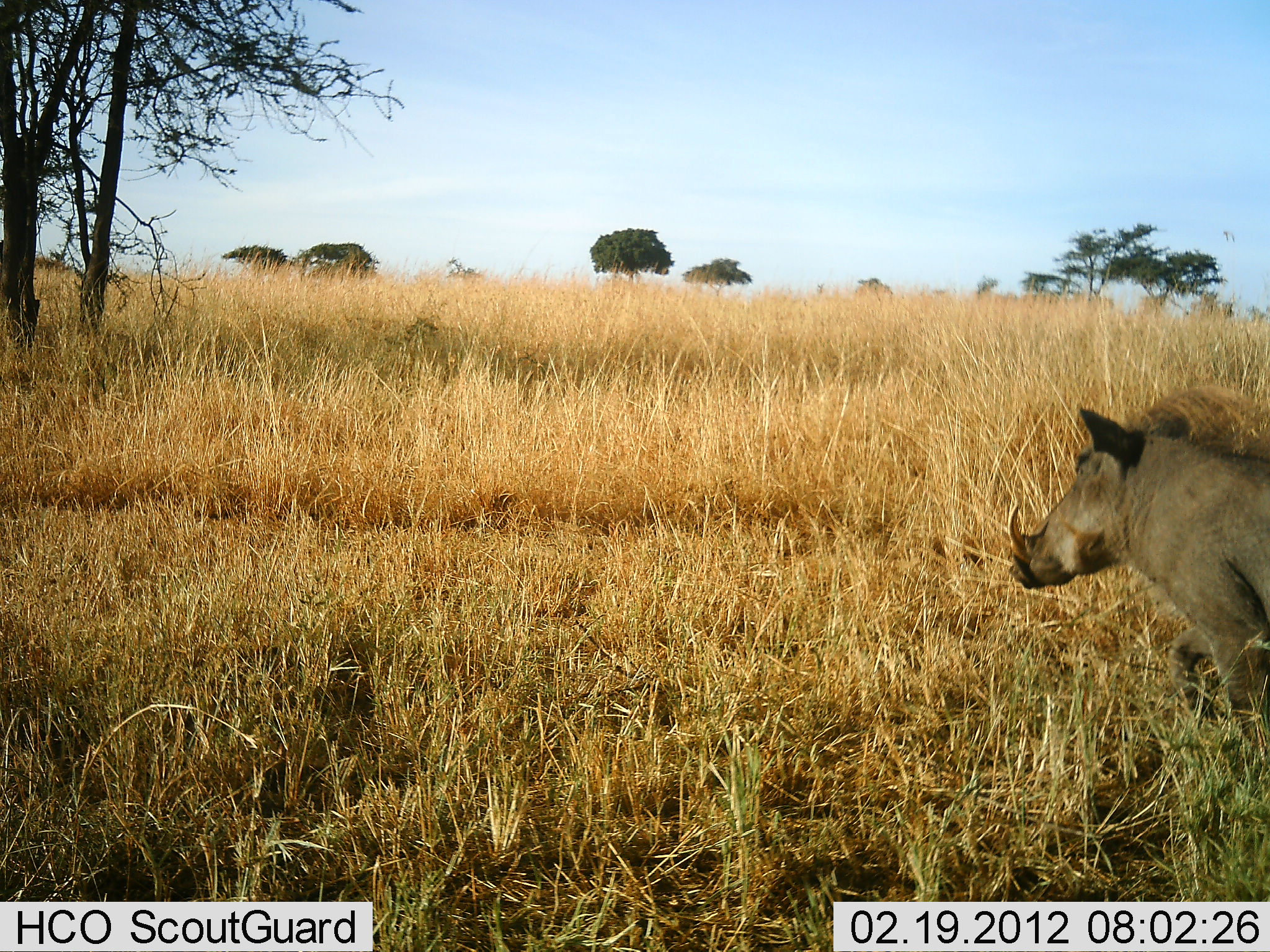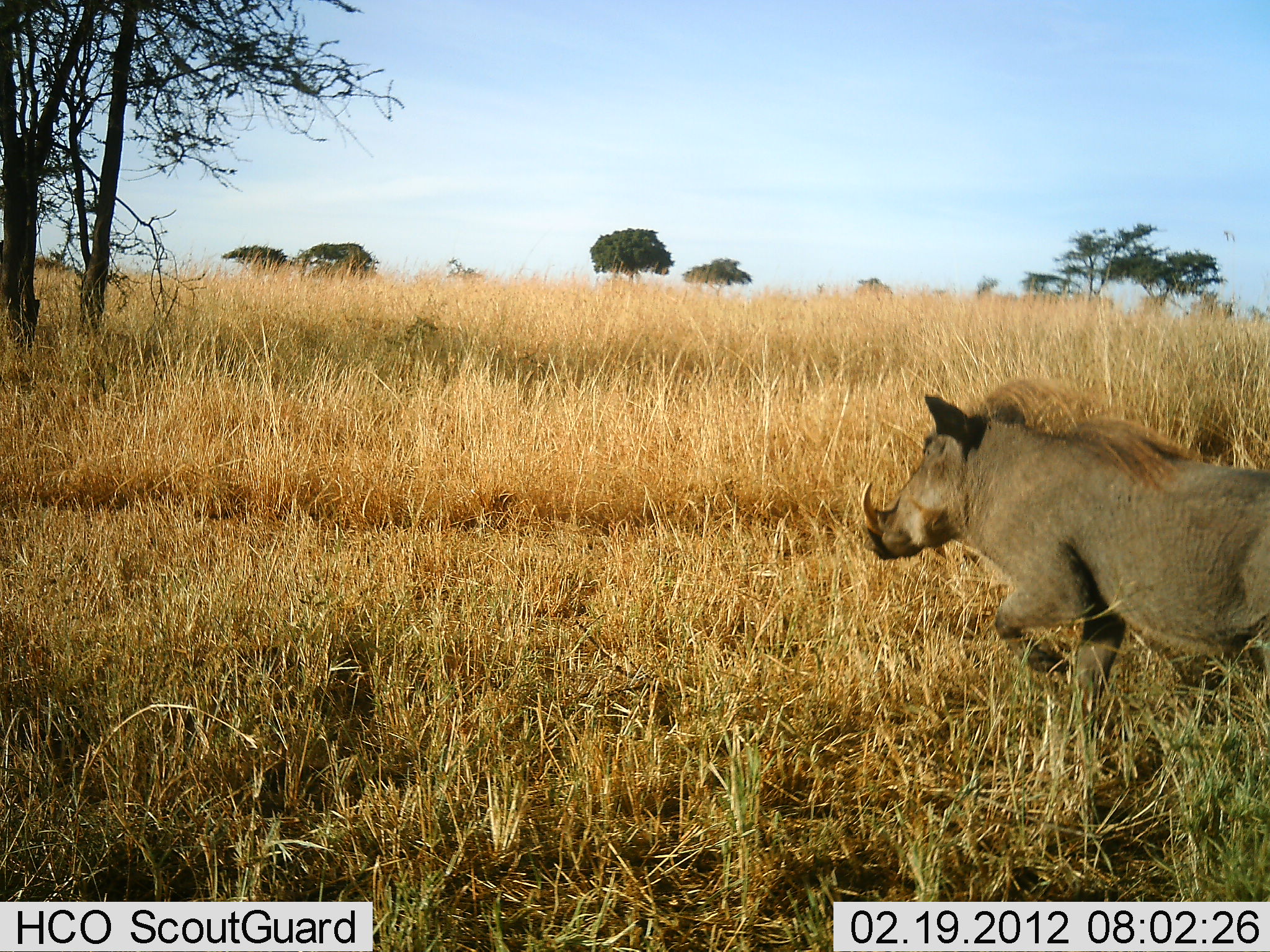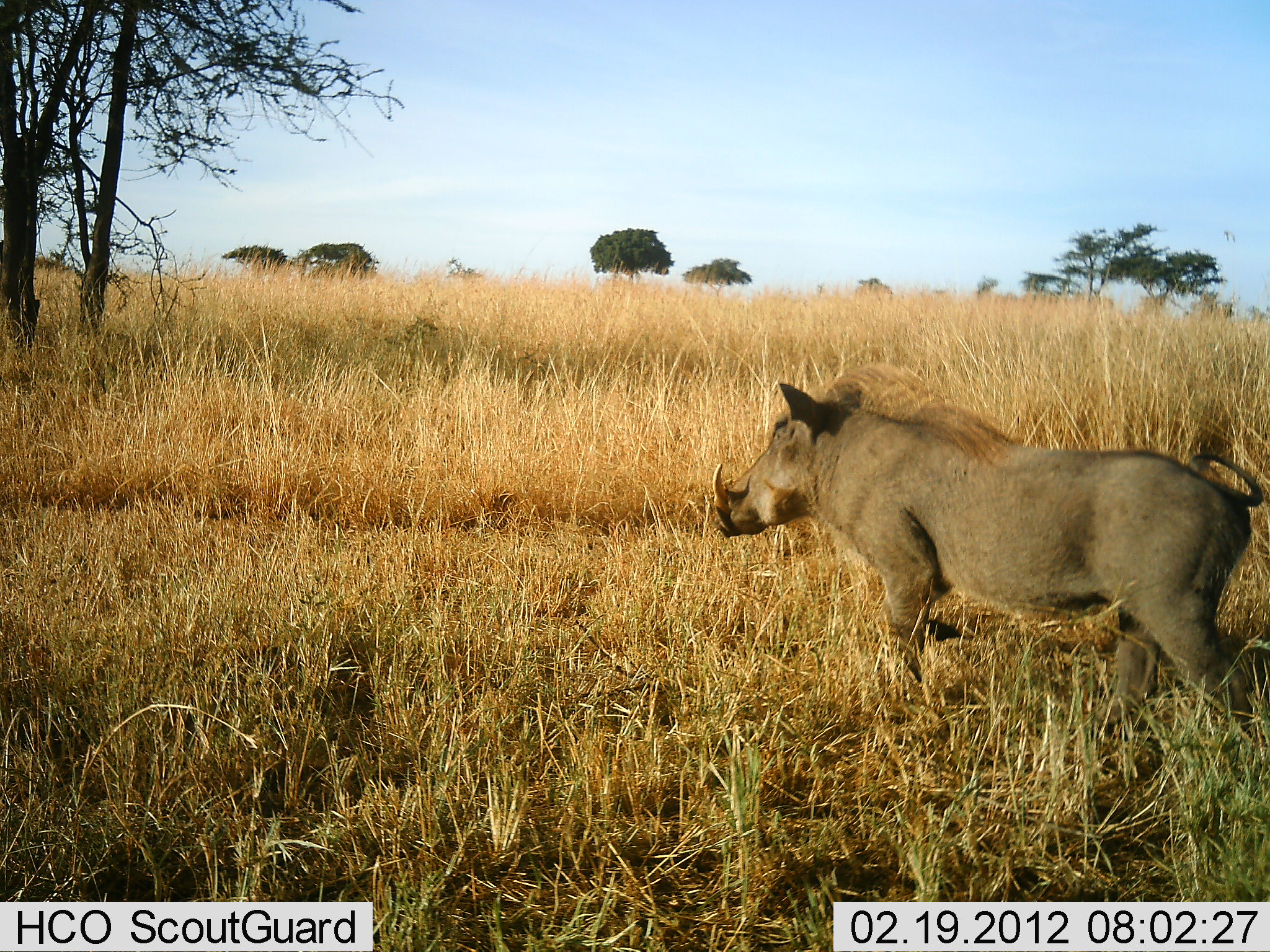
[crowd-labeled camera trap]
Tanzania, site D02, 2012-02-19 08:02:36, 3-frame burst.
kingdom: Animalia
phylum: Chordata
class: Mammalia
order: Artiodactyla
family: Suidae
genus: Phacochoerus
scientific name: Phacochoerus africanus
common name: warthog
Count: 1.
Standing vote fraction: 0%.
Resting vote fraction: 0%.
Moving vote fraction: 100%.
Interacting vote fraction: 0%.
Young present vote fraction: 0%.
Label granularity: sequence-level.